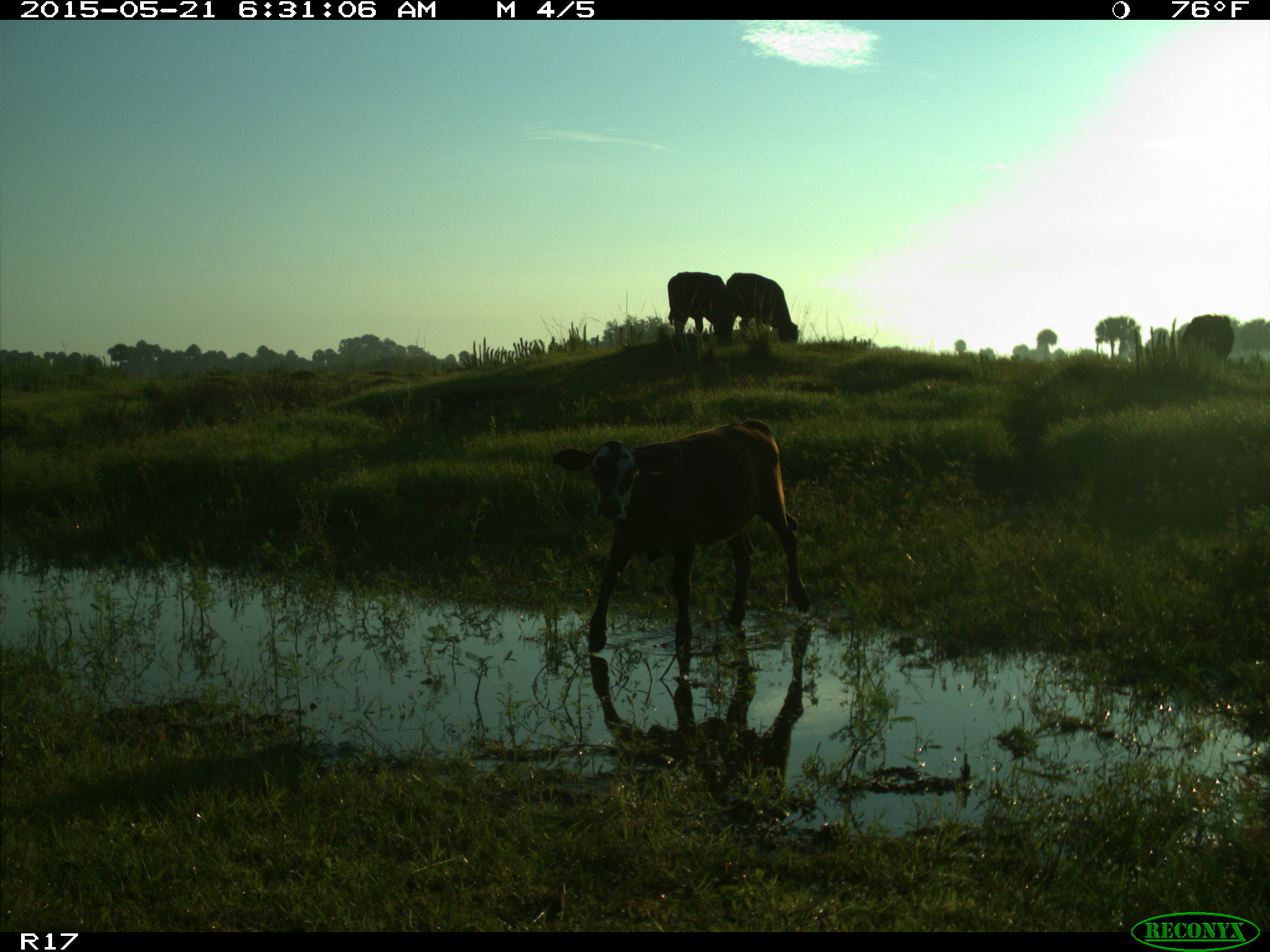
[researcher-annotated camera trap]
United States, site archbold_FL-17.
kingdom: Animalia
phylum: Chordata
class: Mammalia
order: Artiodactyla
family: Bovidae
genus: Bos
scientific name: Bos taurus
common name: domestic cow